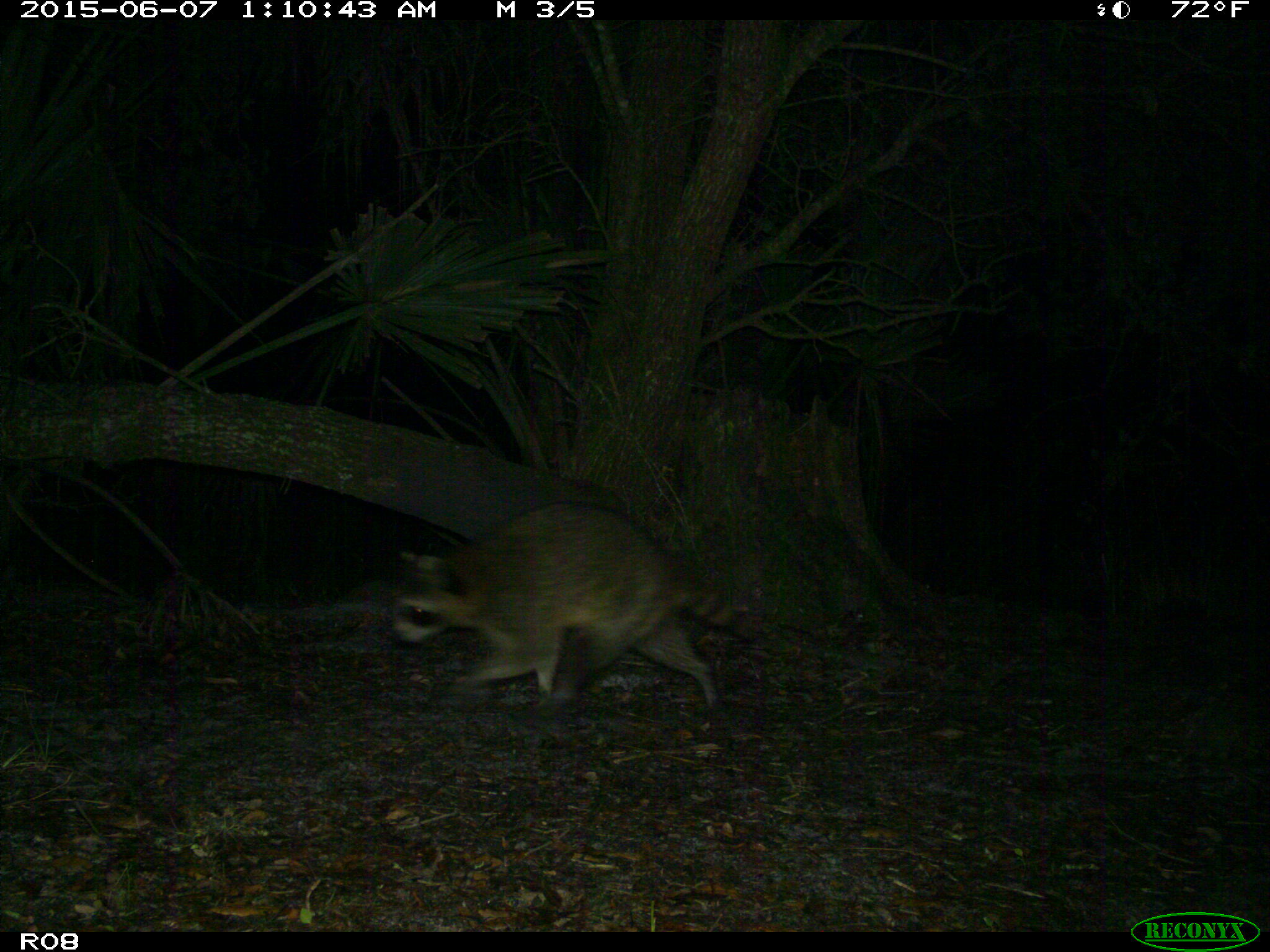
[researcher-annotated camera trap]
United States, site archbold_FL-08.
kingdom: Animalia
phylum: Chordata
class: Mammalia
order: Carnivora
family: Procyonidae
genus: Procyon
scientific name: Procyon lotor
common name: common raccoon